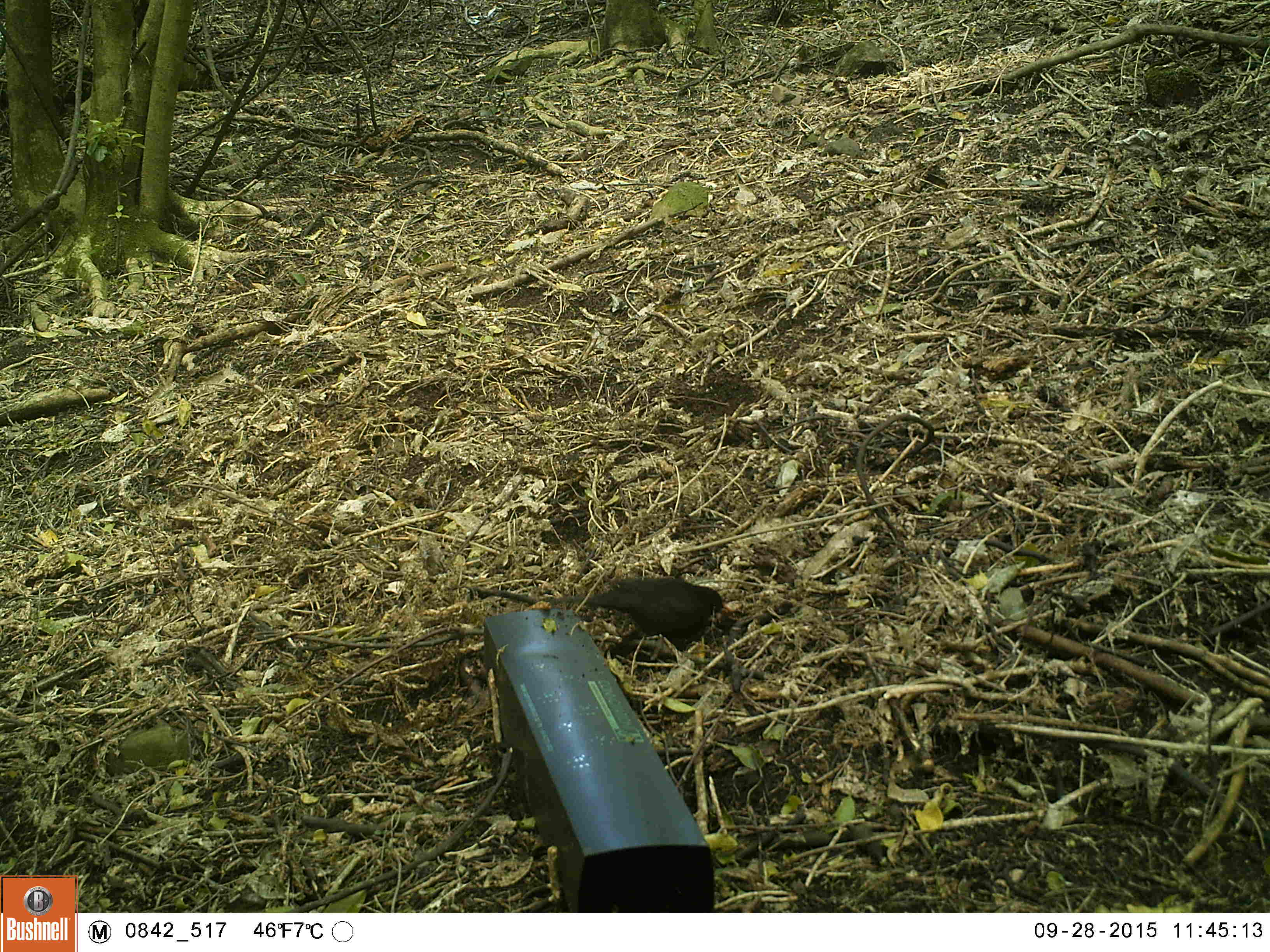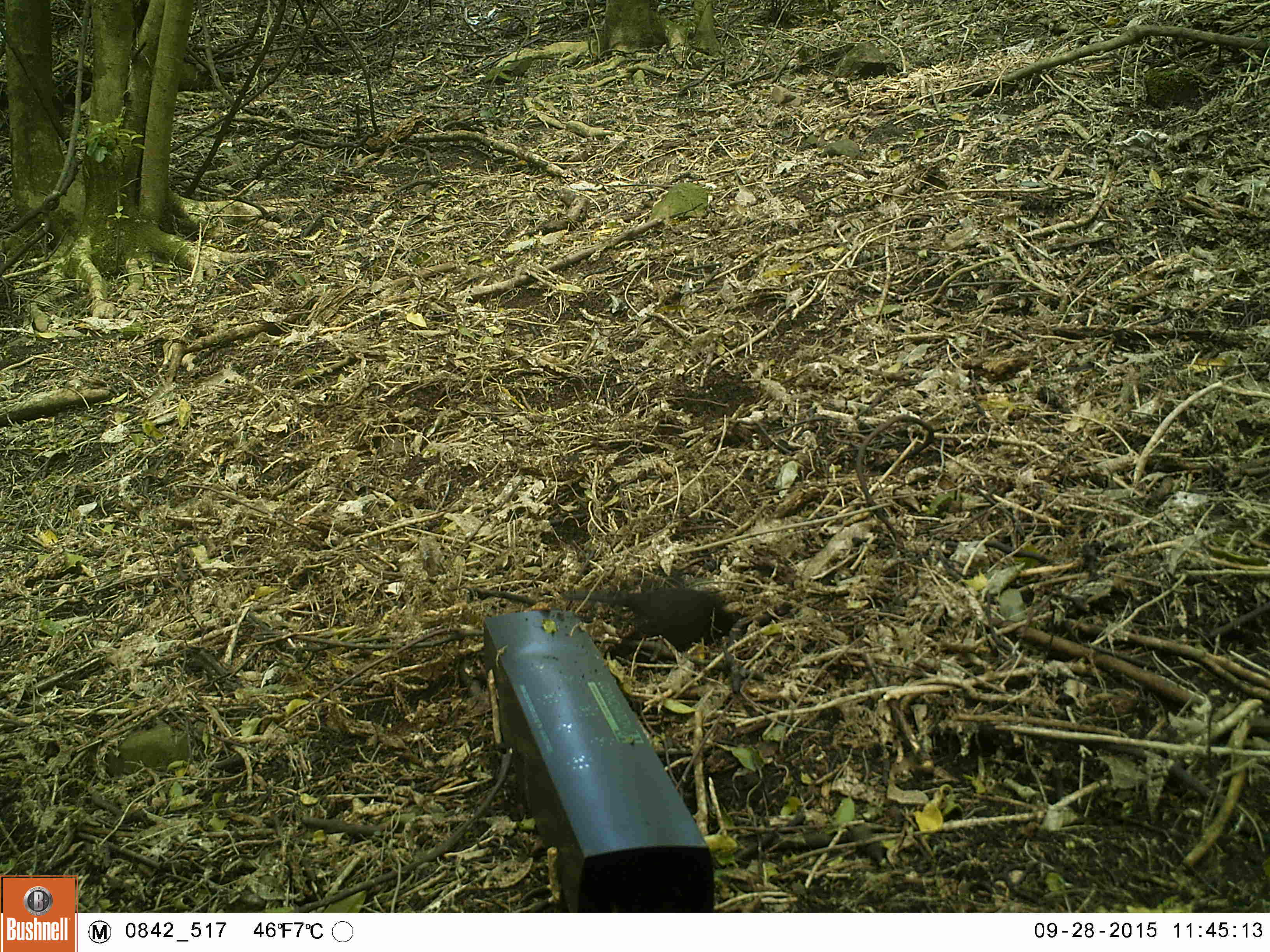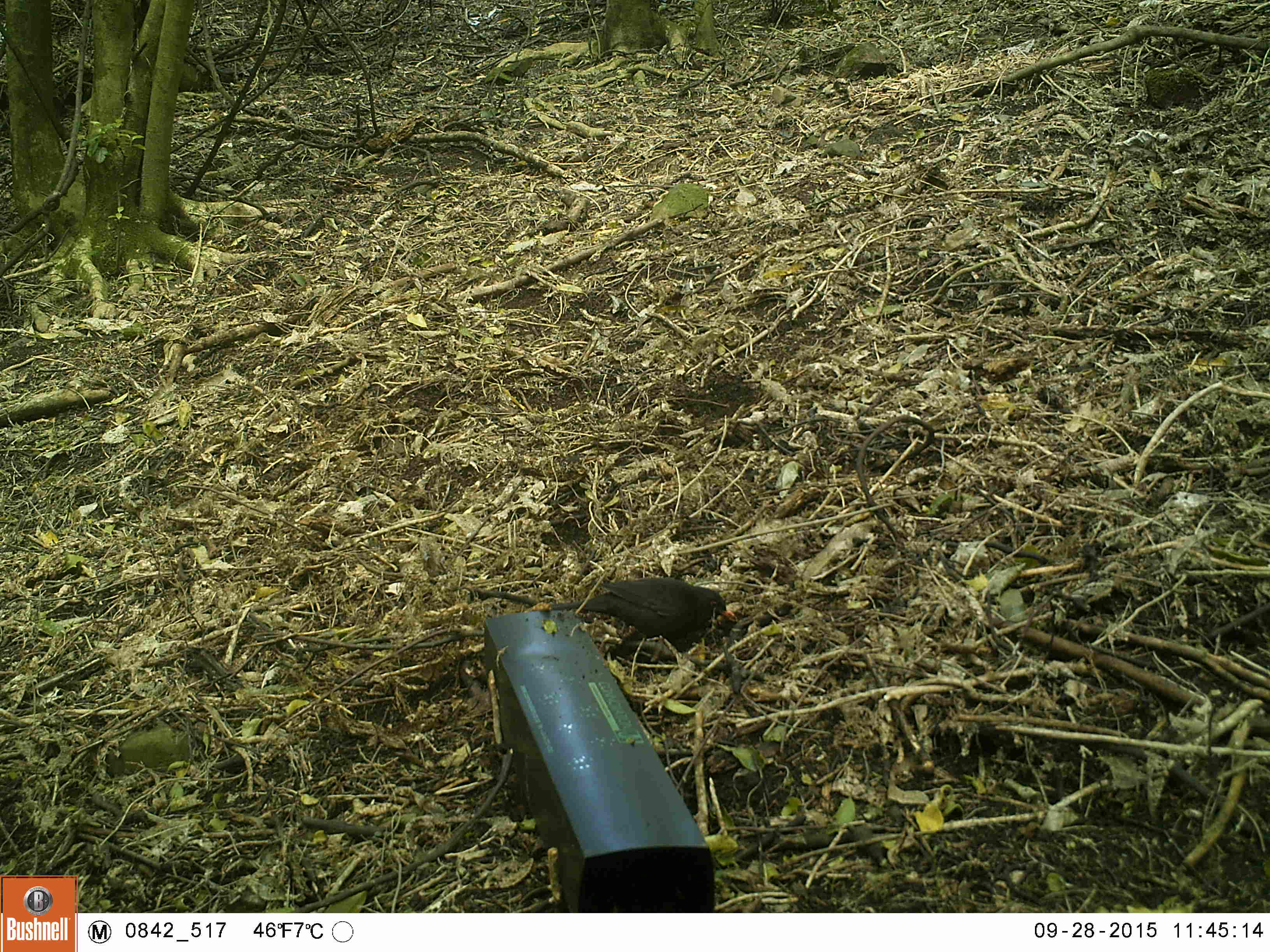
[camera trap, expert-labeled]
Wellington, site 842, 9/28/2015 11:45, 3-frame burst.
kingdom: Animalia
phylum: Chordata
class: Aves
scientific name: Aves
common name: bird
Bird (Aves).